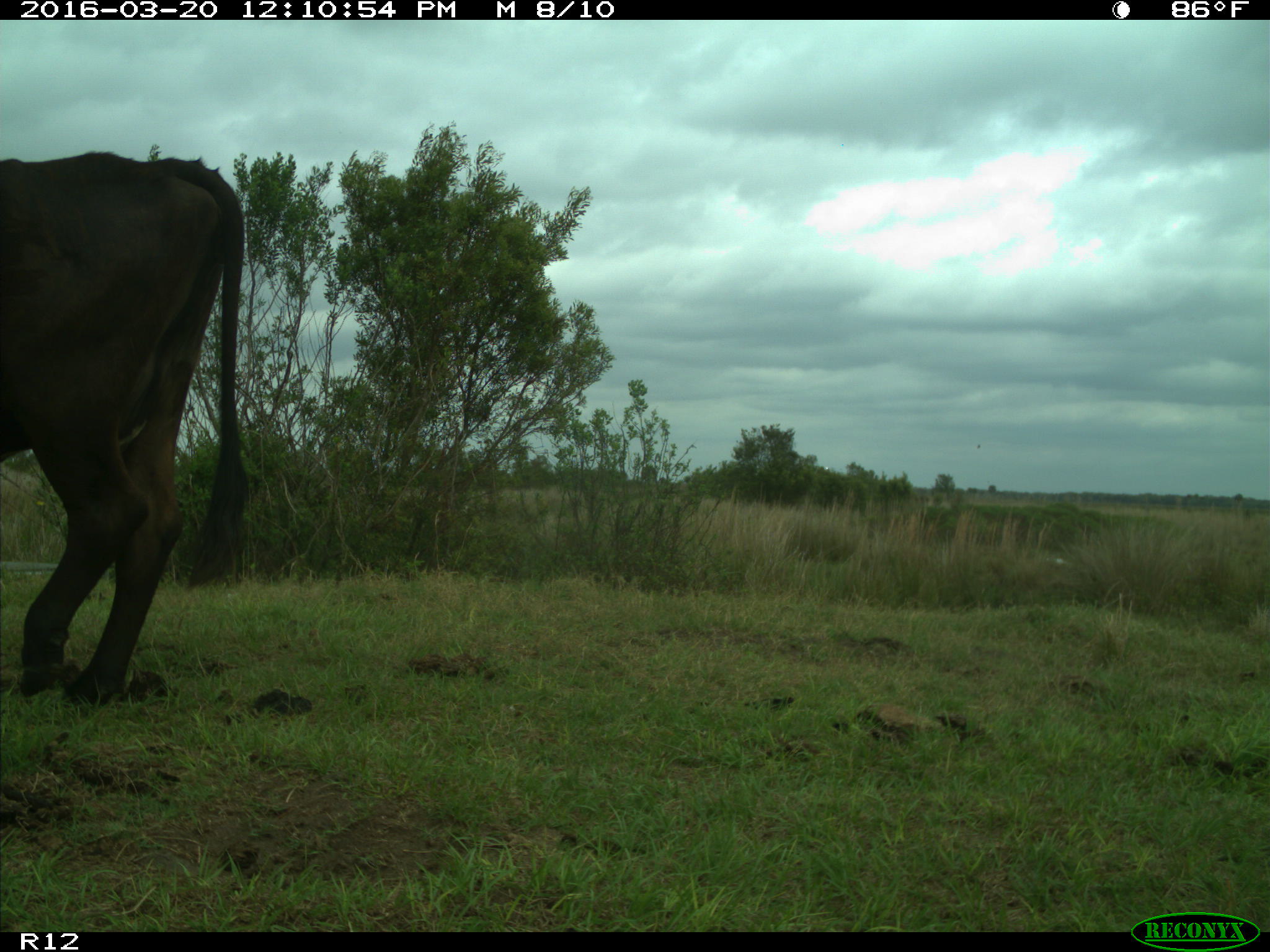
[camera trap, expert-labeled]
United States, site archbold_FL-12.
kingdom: Animalia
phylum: Chordata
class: Mammalia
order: Artiodactyla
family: Bovidae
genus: Bos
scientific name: Bos taurus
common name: domestic cow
Bos taurus (domestic cow).